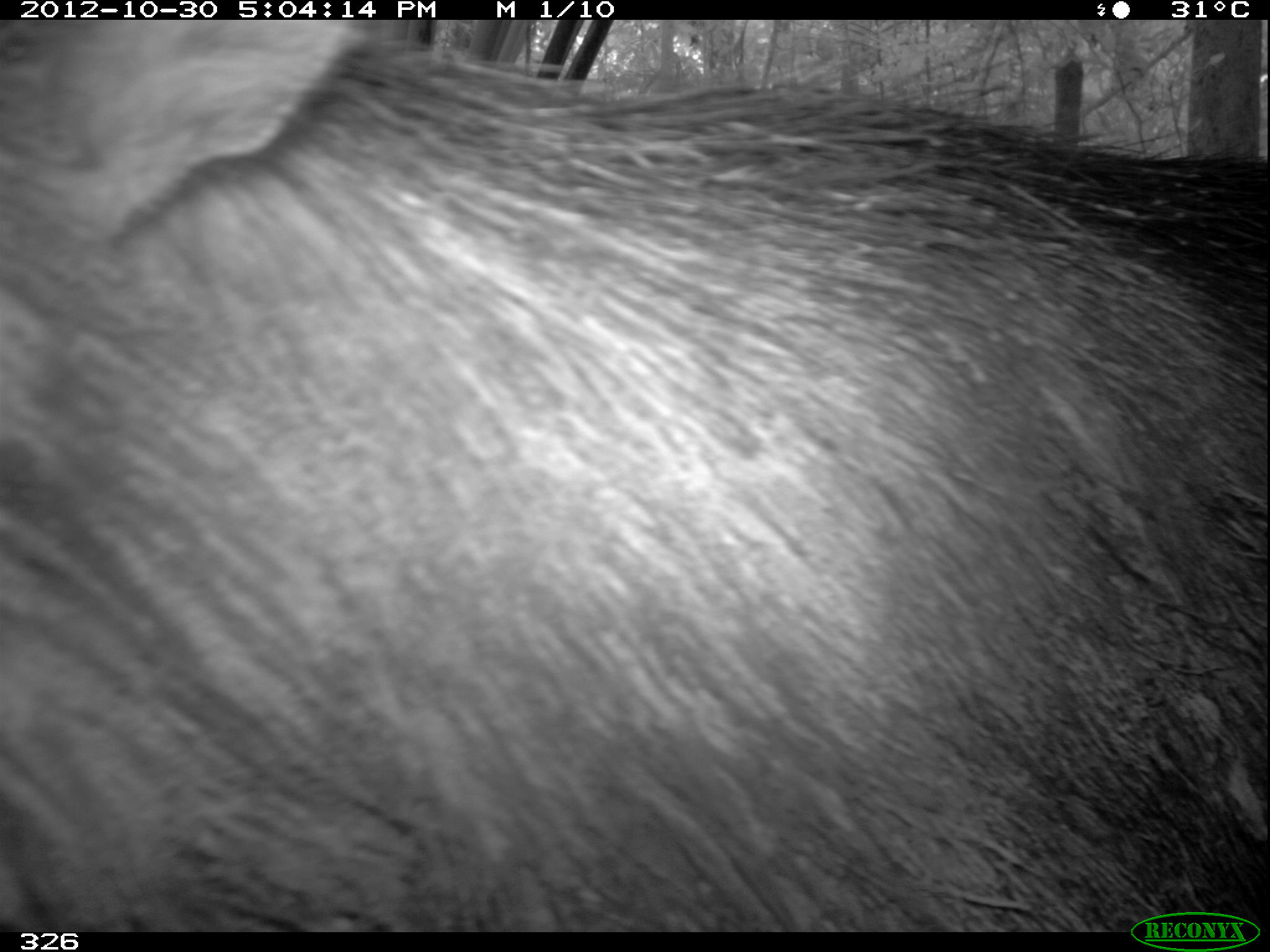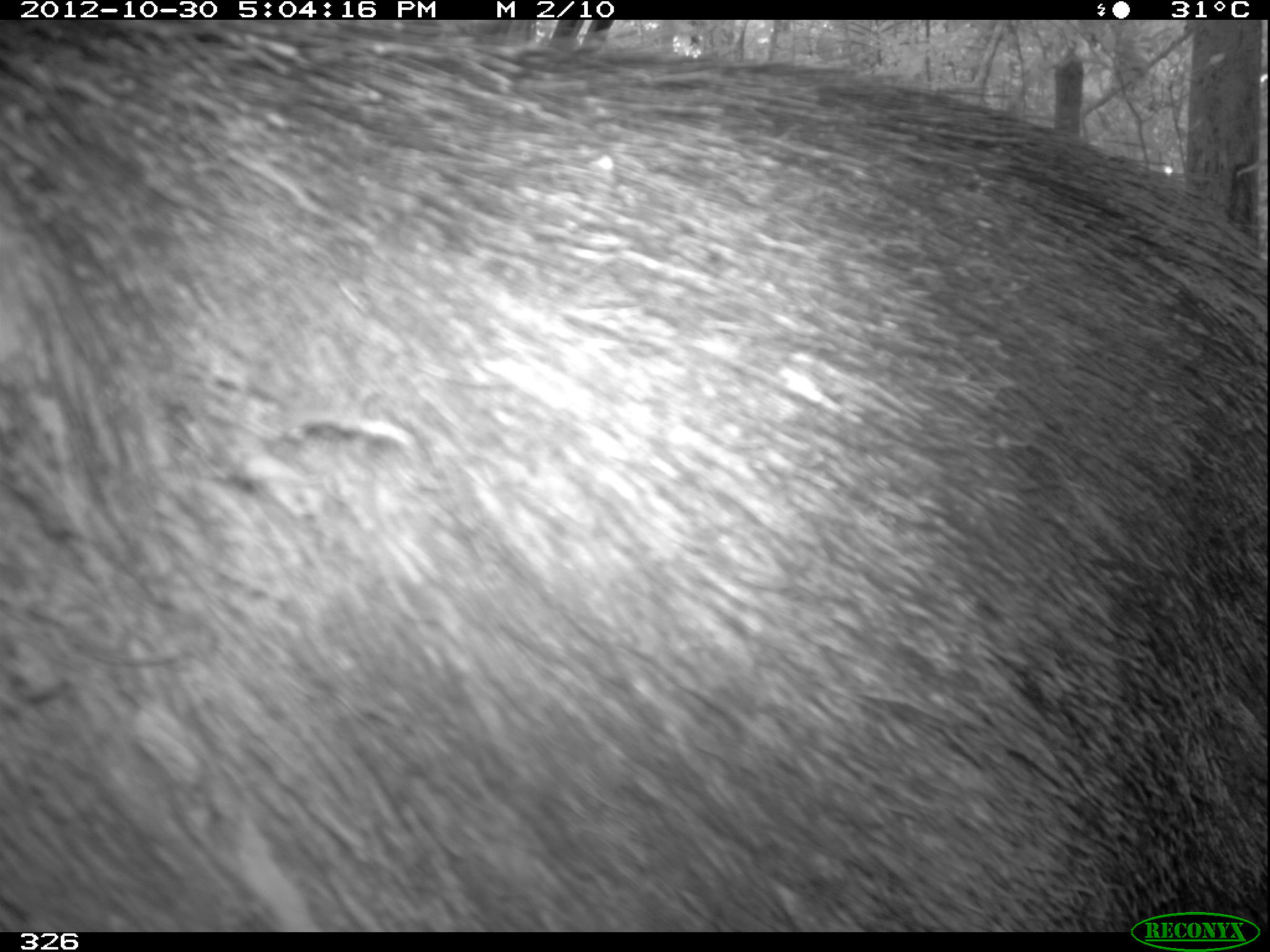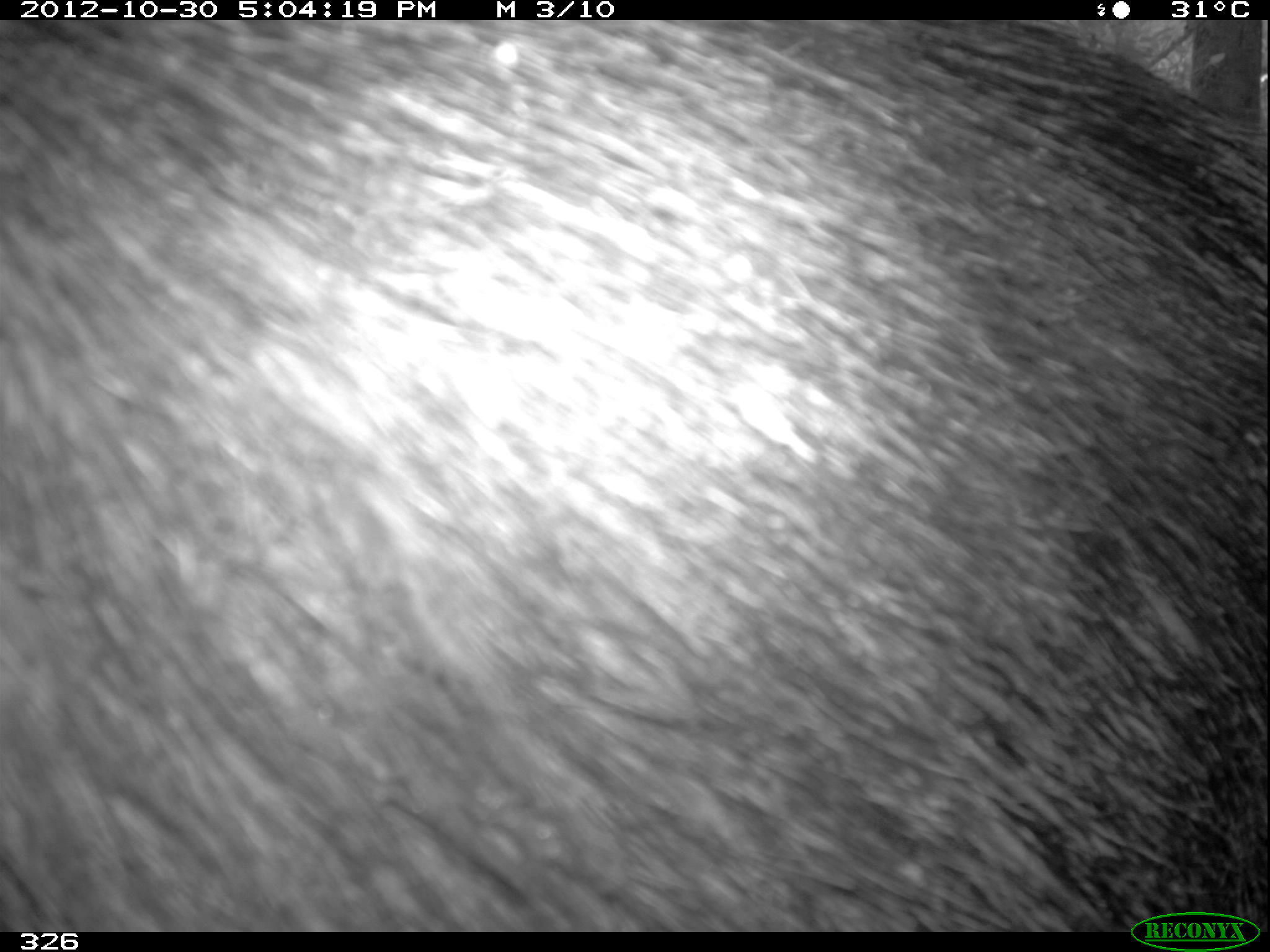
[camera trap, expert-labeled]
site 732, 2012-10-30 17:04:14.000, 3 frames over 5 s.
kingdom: Animalia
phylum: Chordata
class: Mammalia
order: Artiodactyla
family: Tayassuidae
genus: Tayassu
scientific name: Tayassu pecari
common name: white-lipped peccary